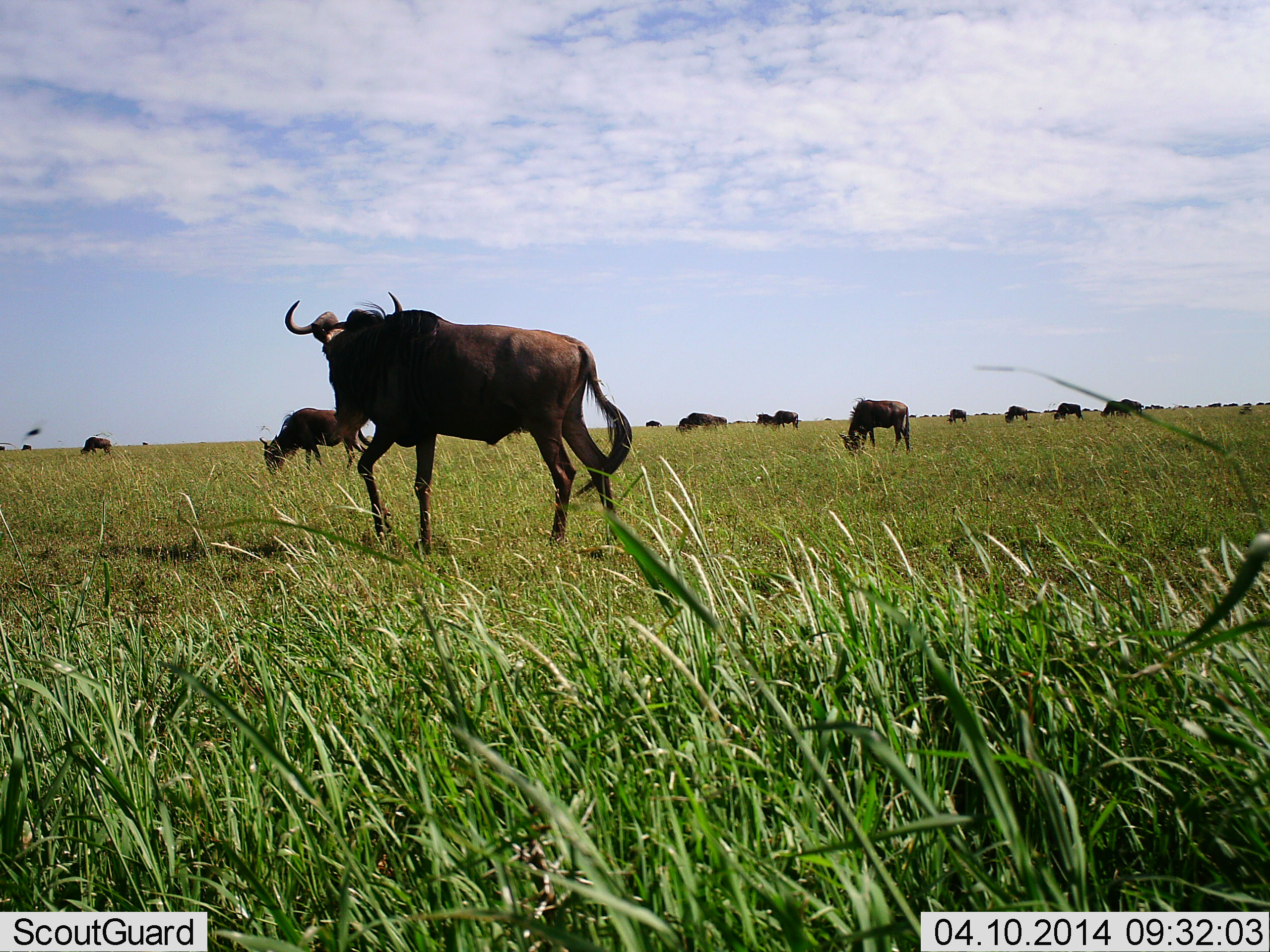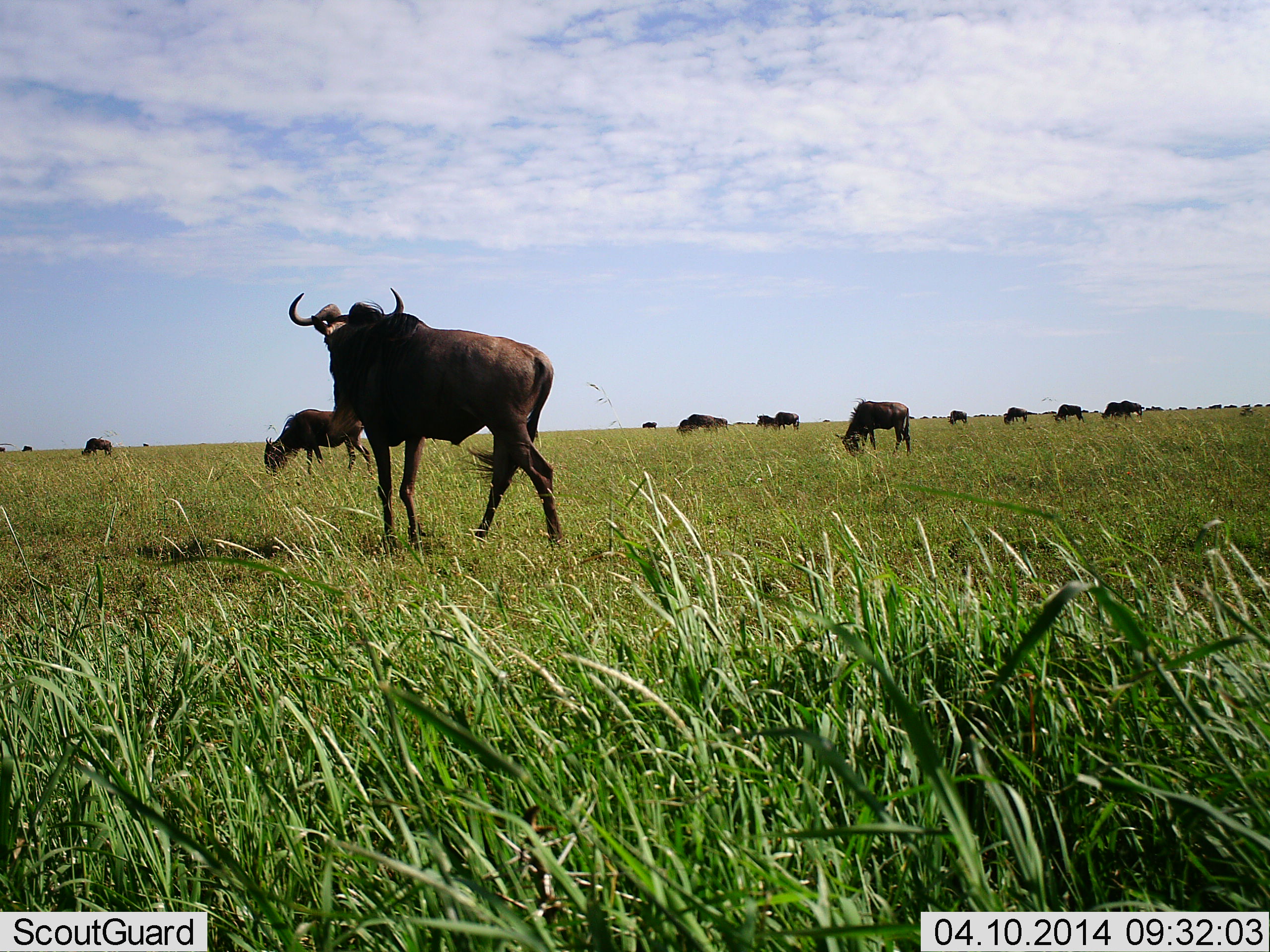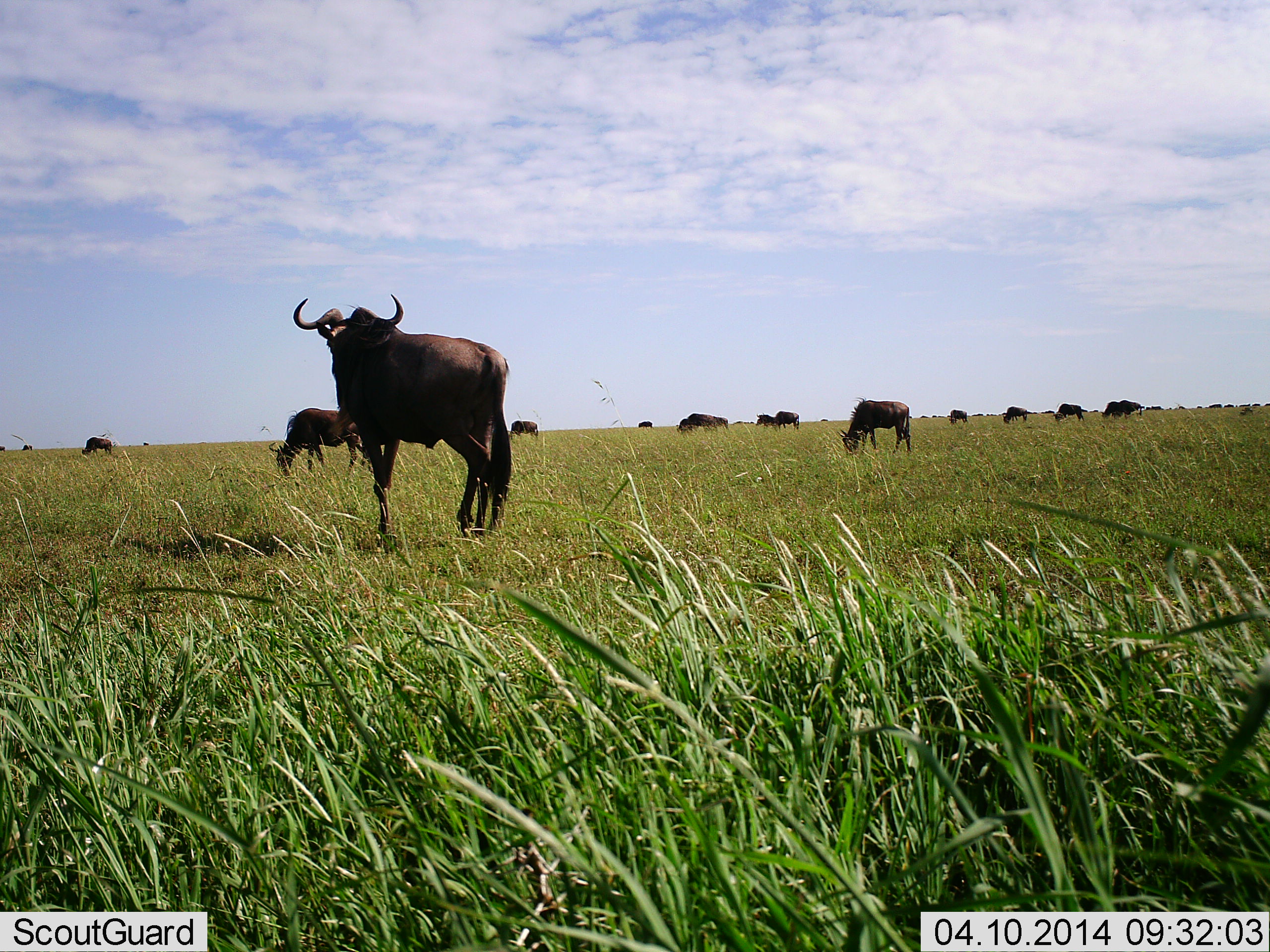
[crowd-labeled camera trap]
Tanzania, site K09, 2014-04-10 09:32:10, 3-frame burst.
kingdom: Animalia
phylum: Chordata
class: Mammalia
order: Artiodactyla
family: Bovidae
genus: Connochaetes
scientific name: Connochaetes taurinus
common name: blue wildebeest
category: wildebeest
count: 11-50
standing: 30%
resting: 10%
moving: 70%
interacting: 0%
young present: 0%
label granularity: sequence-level